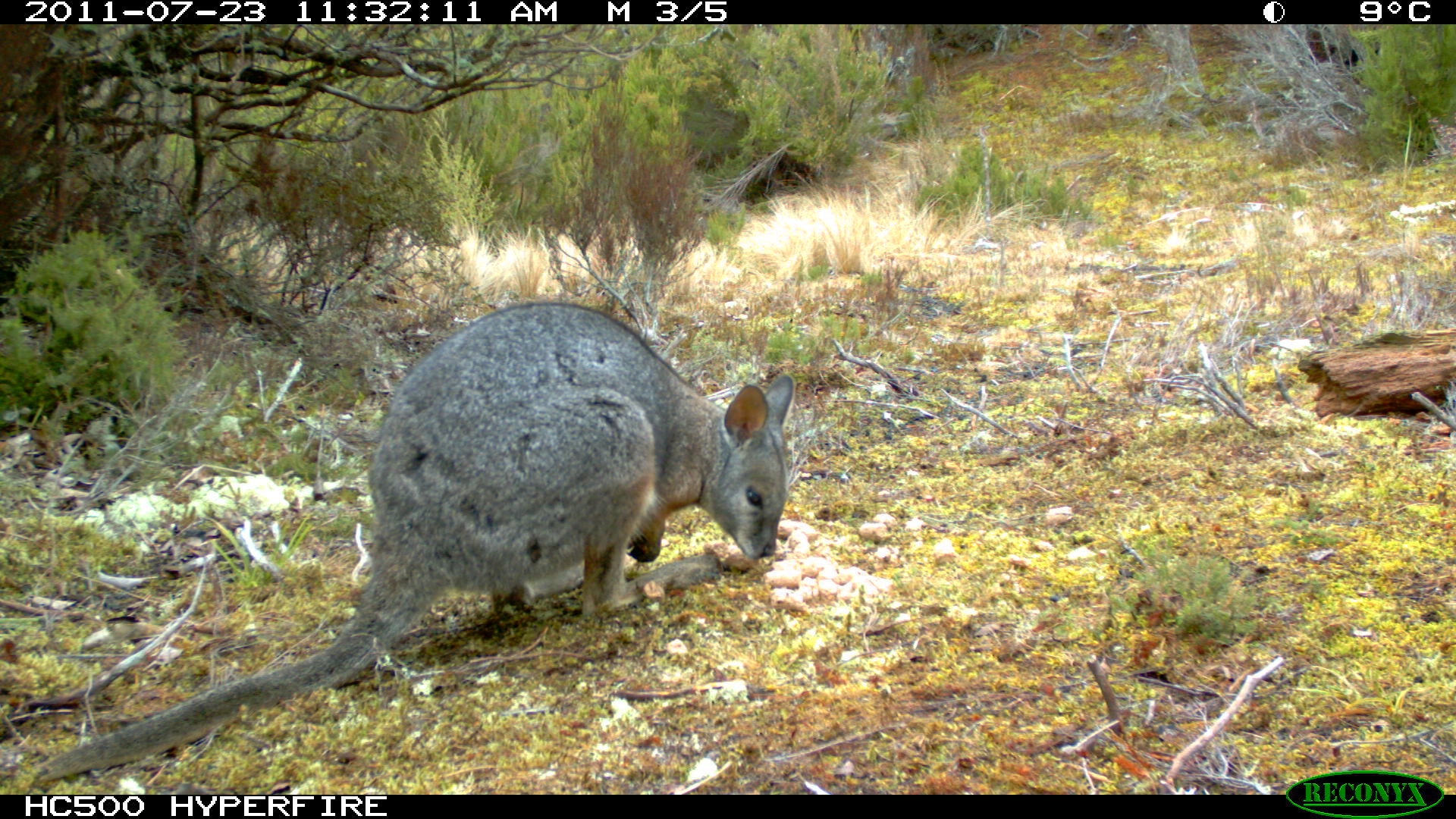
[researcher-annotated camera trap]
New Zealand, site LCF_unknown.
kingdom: Animalia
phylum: Chordata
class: Mammalia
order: Diprotodontia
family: Macropodidae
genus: Notamacropus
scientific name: Notamacropus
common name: wallaby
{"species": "wallaby (Notamacropus)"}